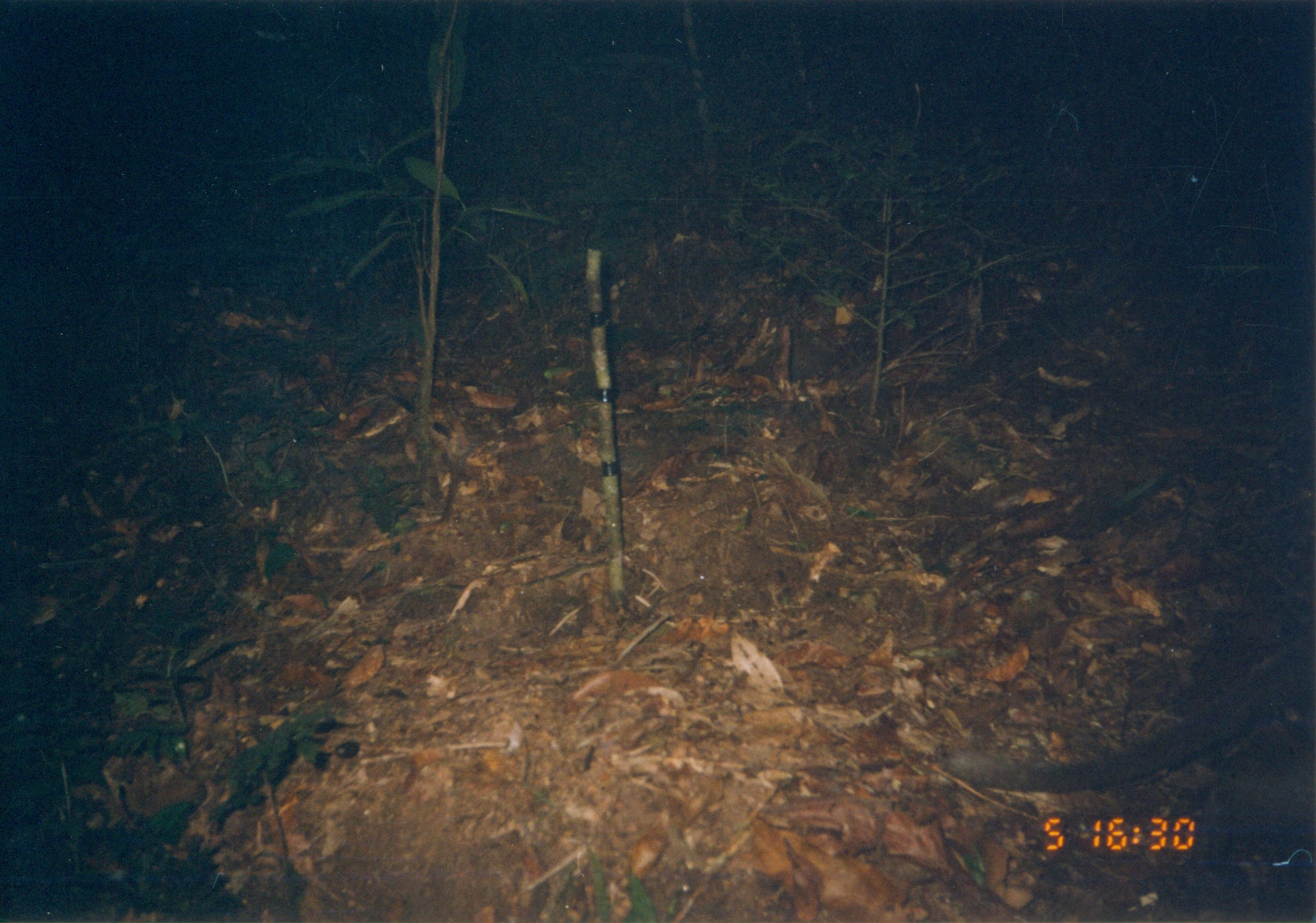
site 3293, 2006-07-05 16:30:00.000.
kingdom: Animalia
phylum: Chordata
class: Mammalia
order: Primates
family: Cercopithecidae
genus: Cercocebus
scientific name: Cercocebus sanjei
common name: sanje mangabey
Cercocebus sanjei (sanje mangabey), count 1.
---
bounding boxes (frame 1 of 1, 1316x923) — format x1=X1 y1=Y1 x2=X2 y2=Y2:
cercocebus sanjei: x1=947 y1=629 x2=1314 y2=794